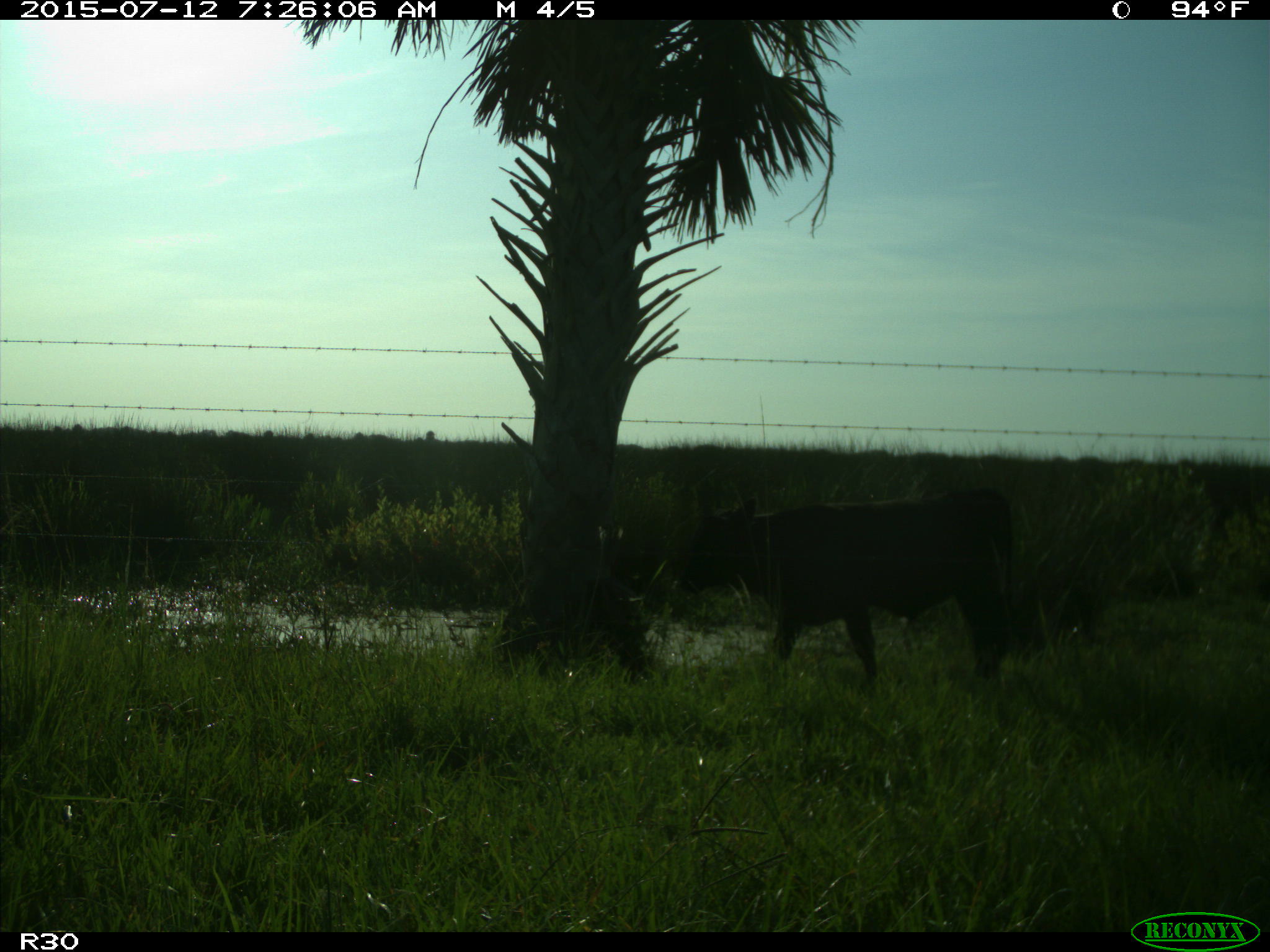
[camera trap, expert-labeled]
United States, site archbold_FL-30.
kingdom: Animalia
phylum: Chordata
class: Mammalia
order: Artiodactyla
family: Bovidae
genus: Bos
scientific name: Bos taurus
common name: domestic cow